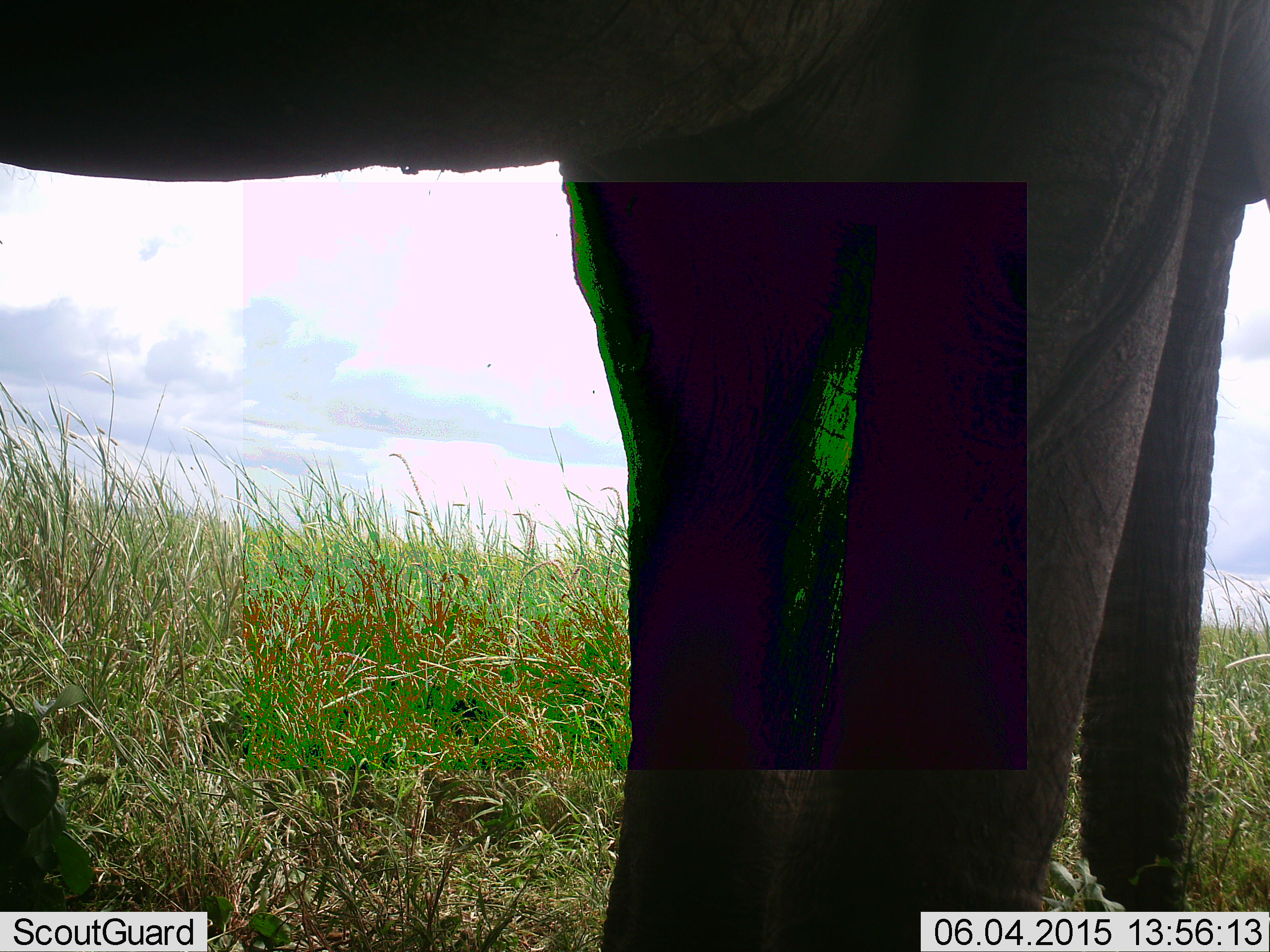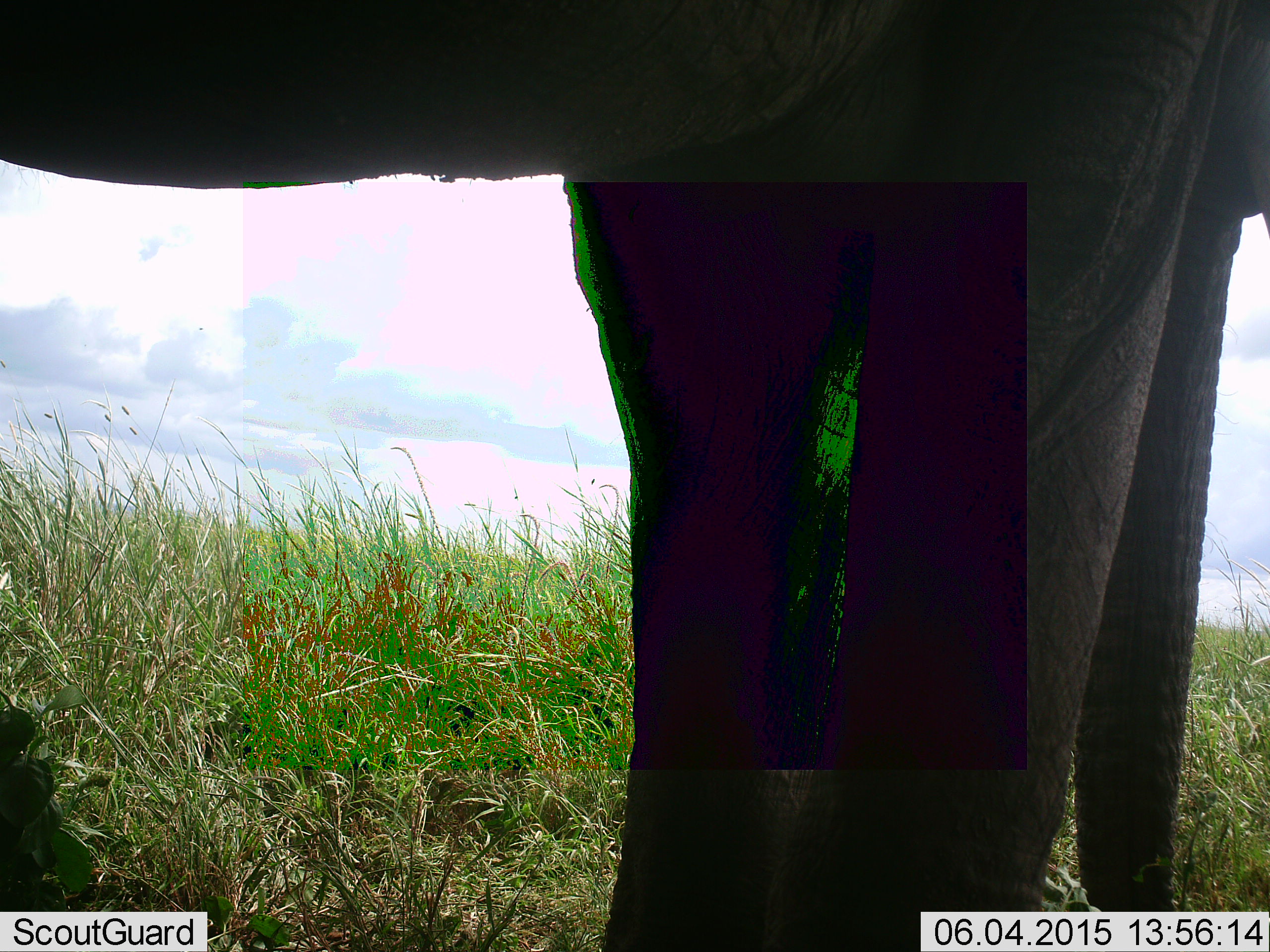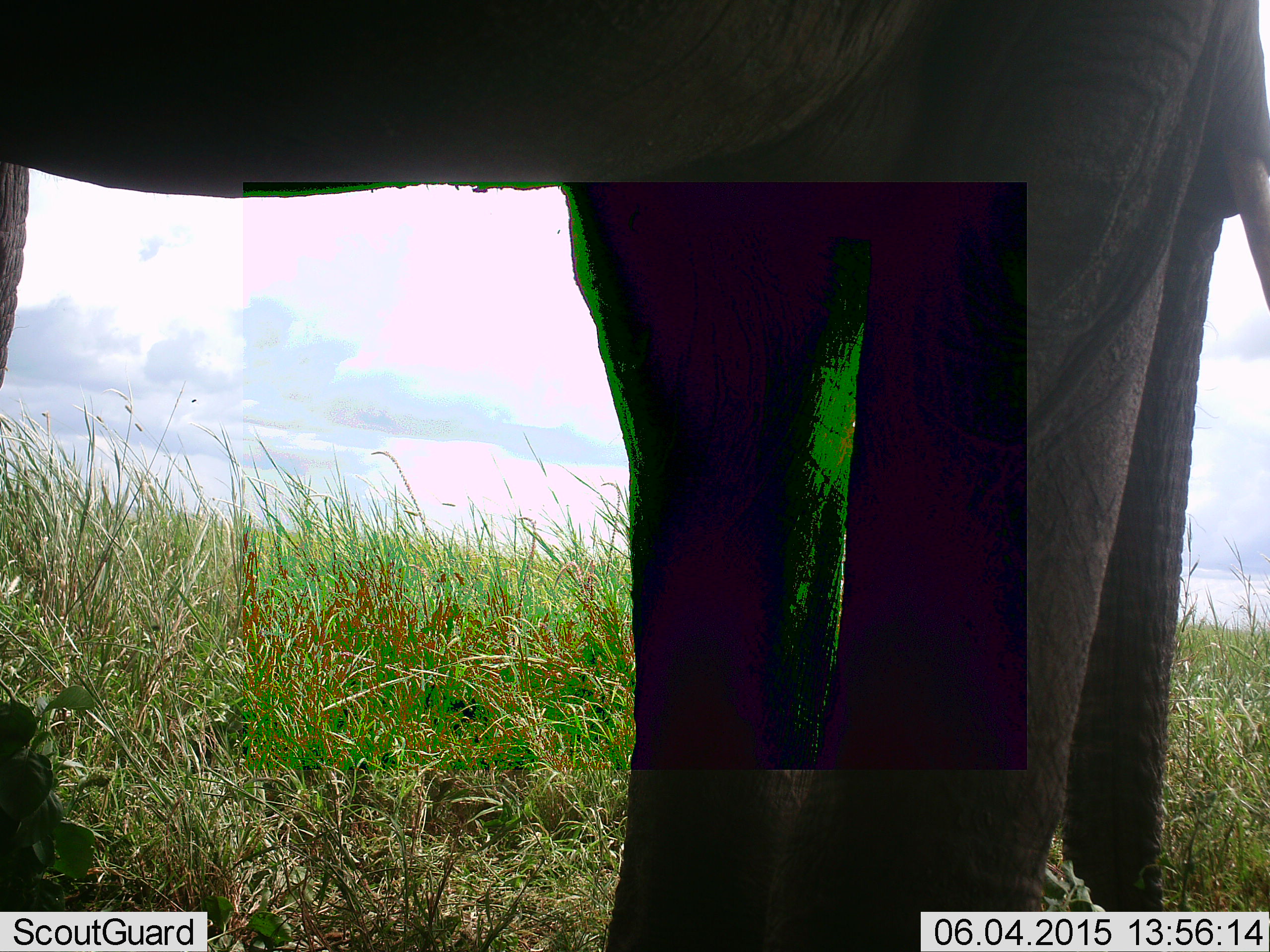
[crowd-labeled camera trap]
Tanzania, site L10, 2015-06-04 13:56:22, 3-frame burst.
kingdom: Animalia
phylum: Chordata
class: Mammalia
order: Proboscidea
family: Elephantidae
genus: Loxodonta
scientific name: Loxodonta africana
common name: african bush elephant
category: elephant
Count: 1.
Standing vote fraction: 80%.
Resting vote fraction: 0%.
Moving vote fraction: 10%.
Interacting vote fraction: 10%.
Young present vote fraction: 0%.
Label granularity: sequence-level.